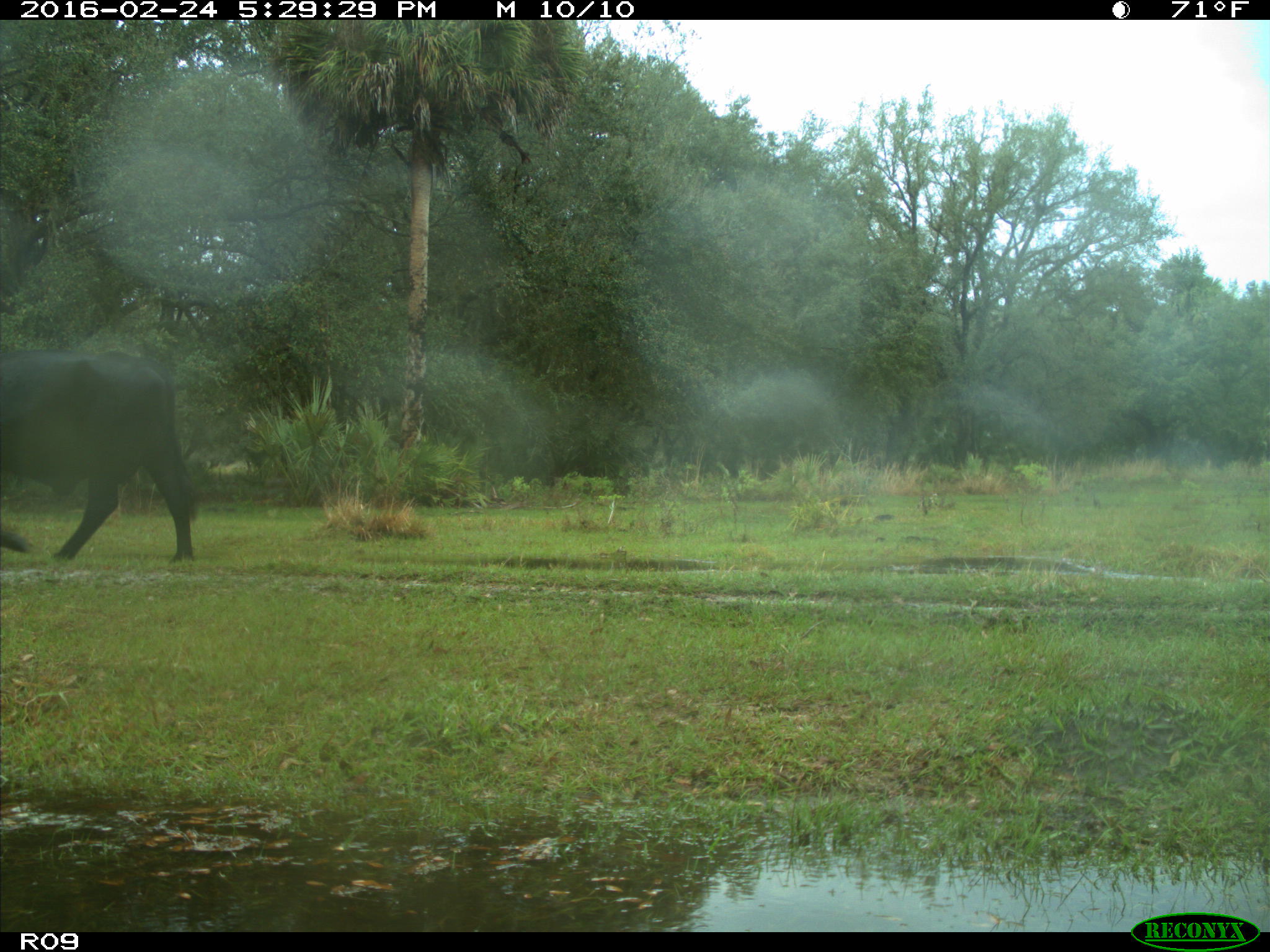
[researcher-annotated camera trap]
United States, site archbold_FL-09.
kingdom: Animalia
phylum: Chordata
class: Mammalia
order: Artiodactyla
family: Bovidae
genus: Bos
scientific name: Bos taurus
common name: domestic cow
Bos taurus (domestic cow).